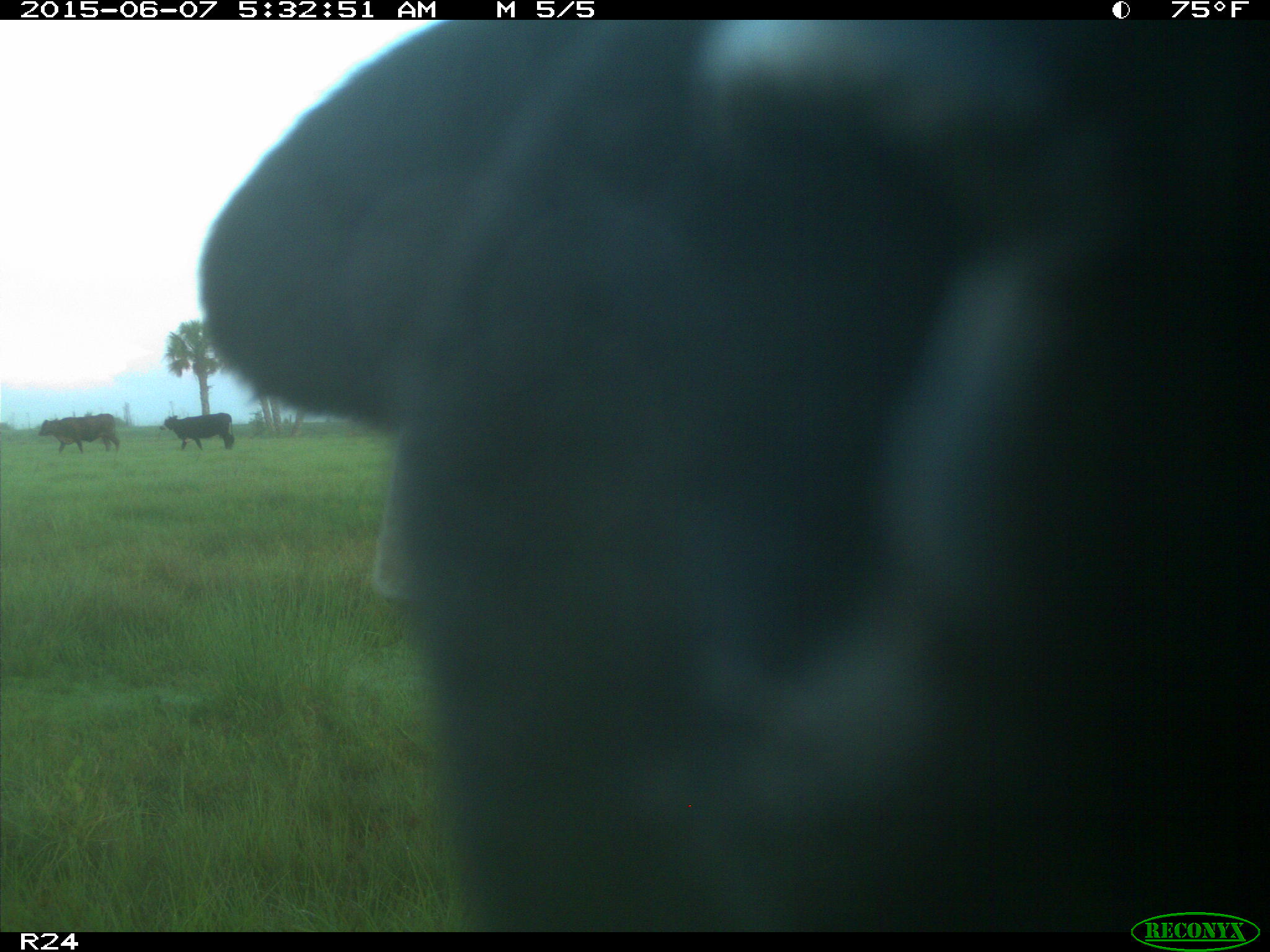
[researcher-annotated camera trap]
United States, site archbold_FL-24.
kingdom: Animalia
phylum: Chordata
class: Mammalia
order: Artiodactyla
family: Bovidae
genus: Bos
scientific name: Bos taurus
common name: domestic cow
Bos taurus (domestic cow).